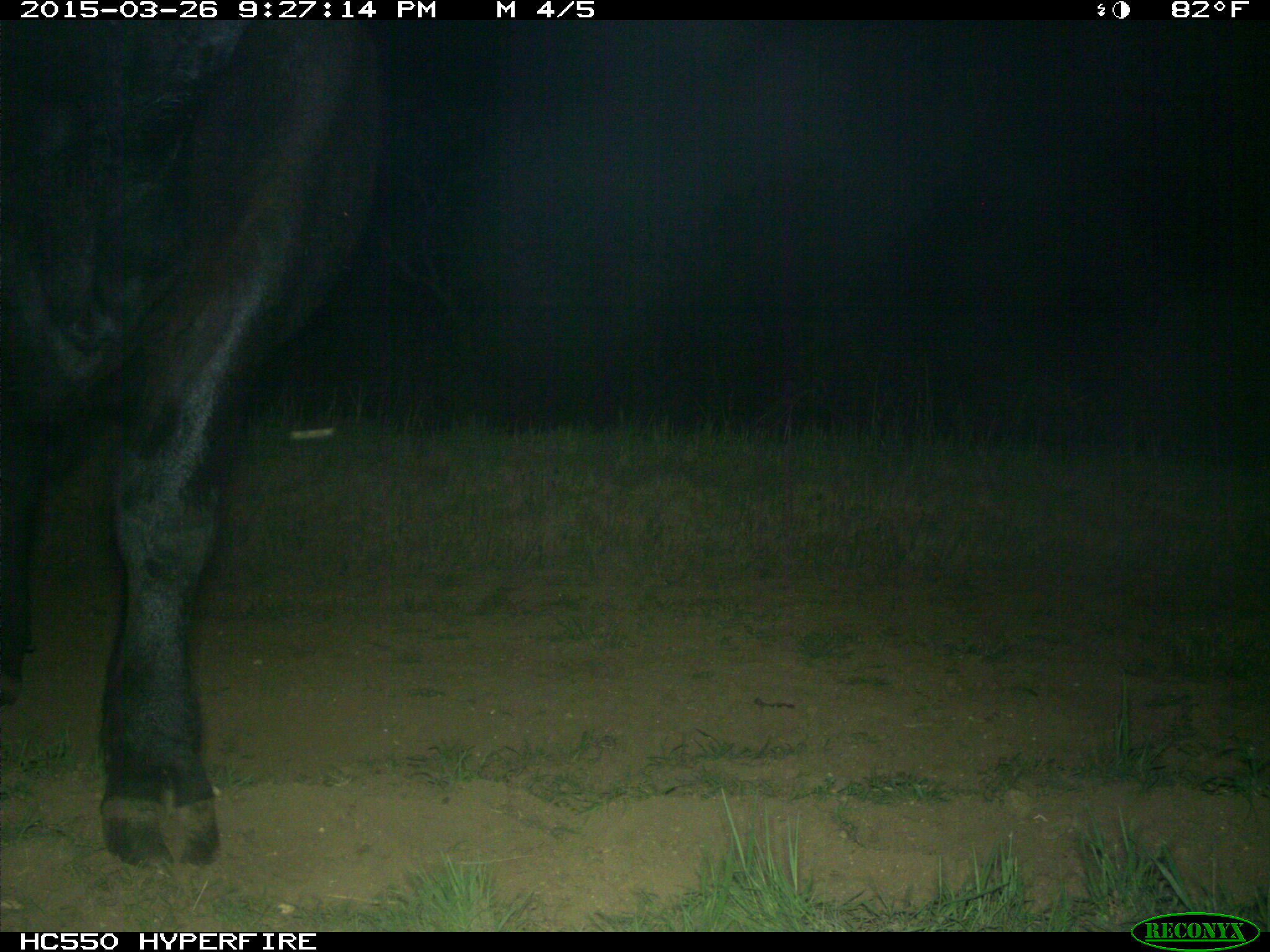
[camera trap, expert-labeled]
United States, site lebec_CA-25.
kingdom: Animalia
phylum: Chordata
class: Mammalia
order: Artiodactyla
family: Bovidae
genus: Bos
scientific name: Bos taurus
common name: domestic cow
Bos taurus (domestic cow).